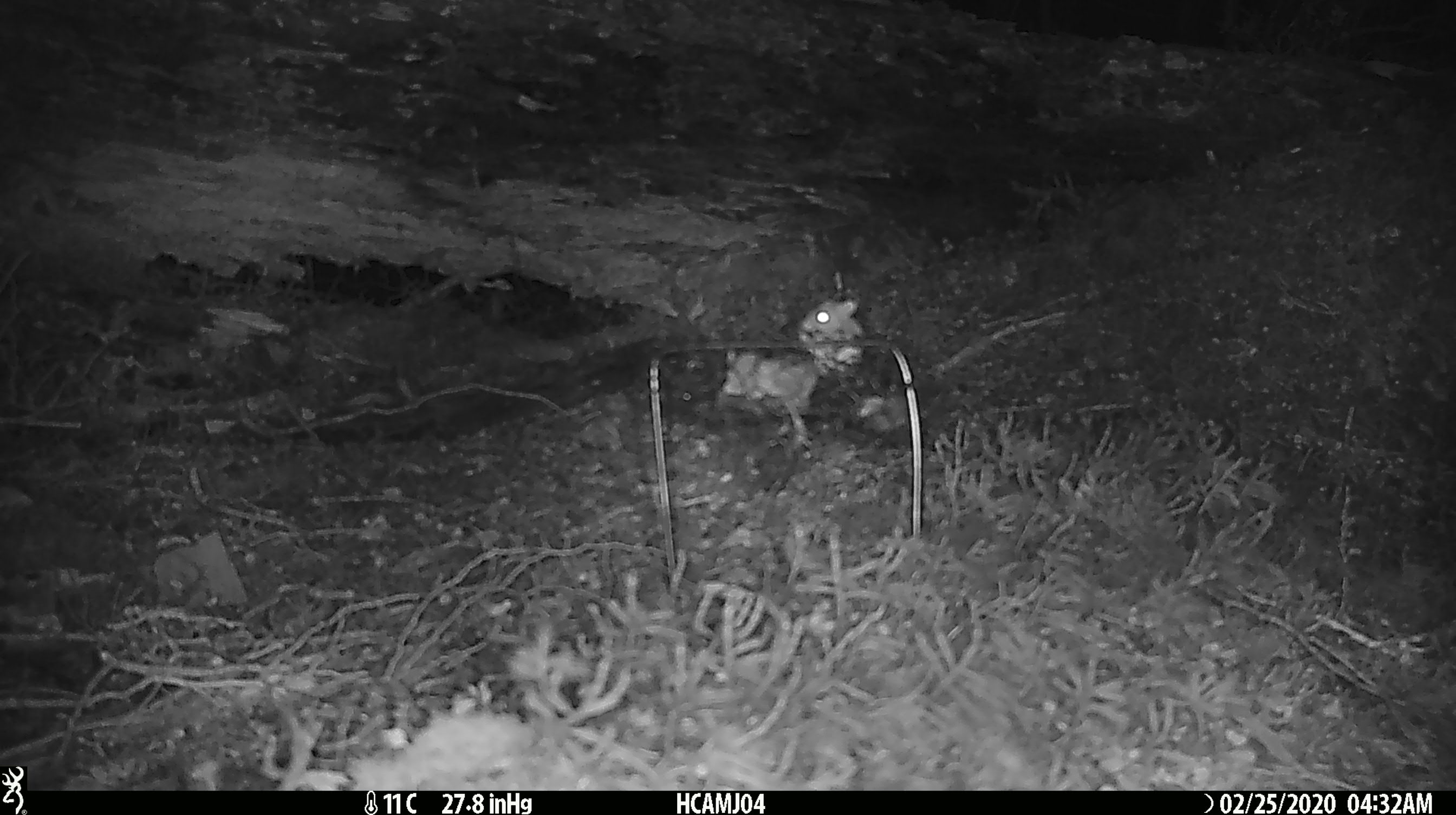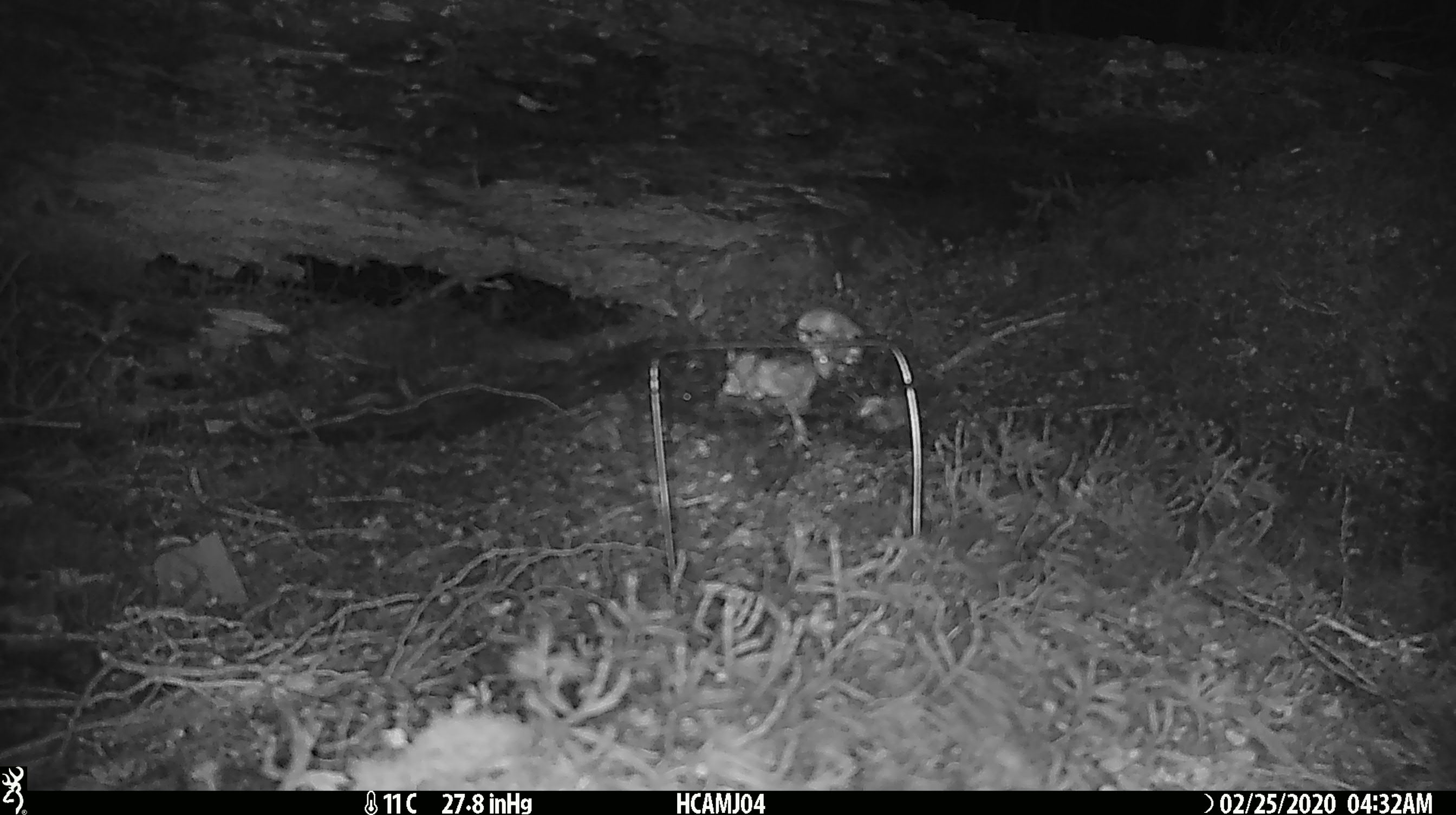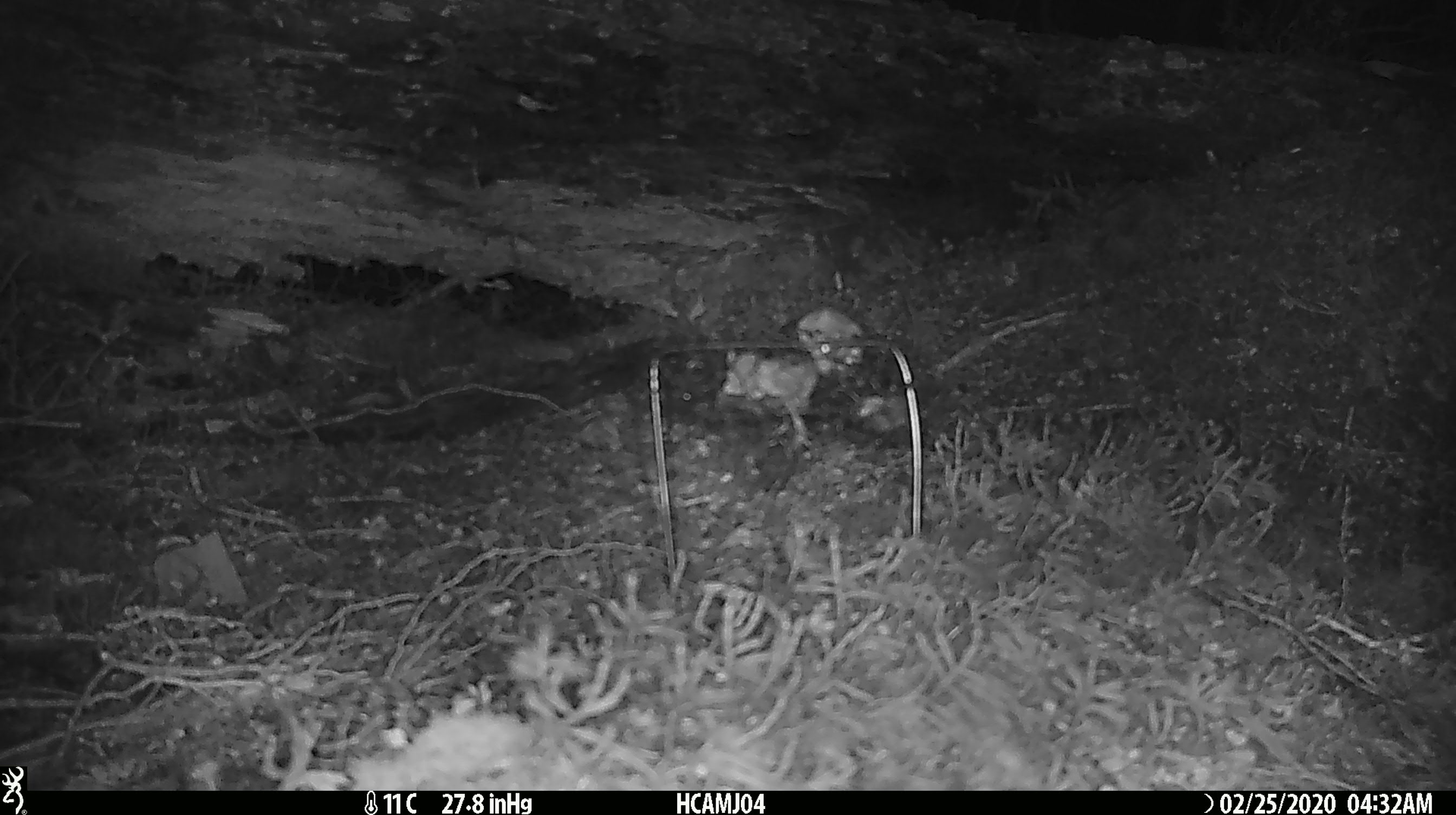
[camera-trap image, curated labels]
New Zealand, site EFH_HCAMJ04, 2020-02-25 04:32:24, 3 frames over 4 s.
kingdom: Animalia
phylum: Chordata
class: Mammalia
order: Rodentia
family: Muridae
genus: Mus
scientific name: Mus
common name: mouse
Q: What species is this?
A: Mouse (Mus).